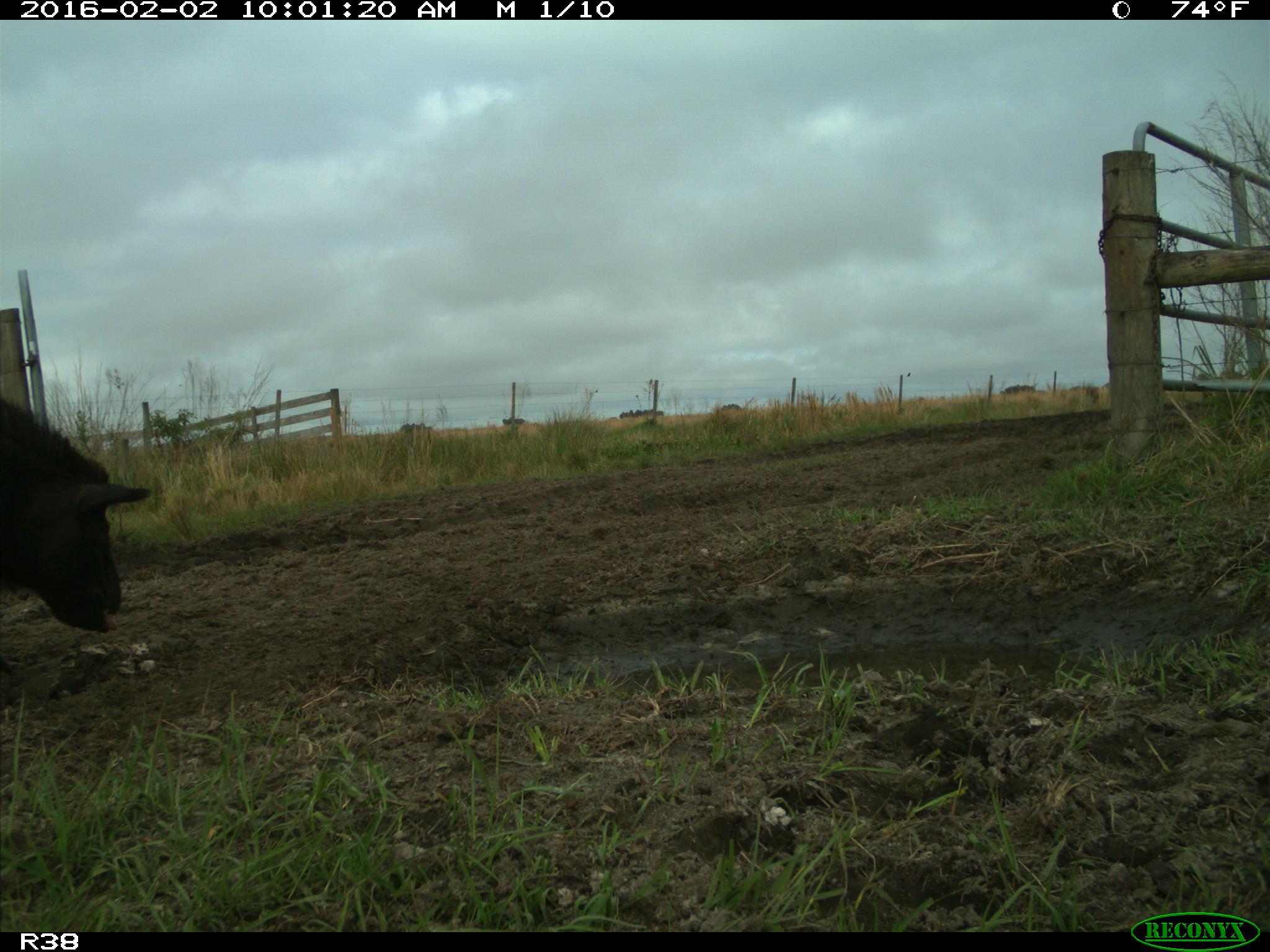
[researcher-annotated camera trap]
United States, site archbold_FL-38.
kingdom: Animalia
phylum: Chordata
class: Mammalia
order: Artiodactyla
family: Suidae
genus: Sus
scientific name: Sus scrofa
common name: wild boar